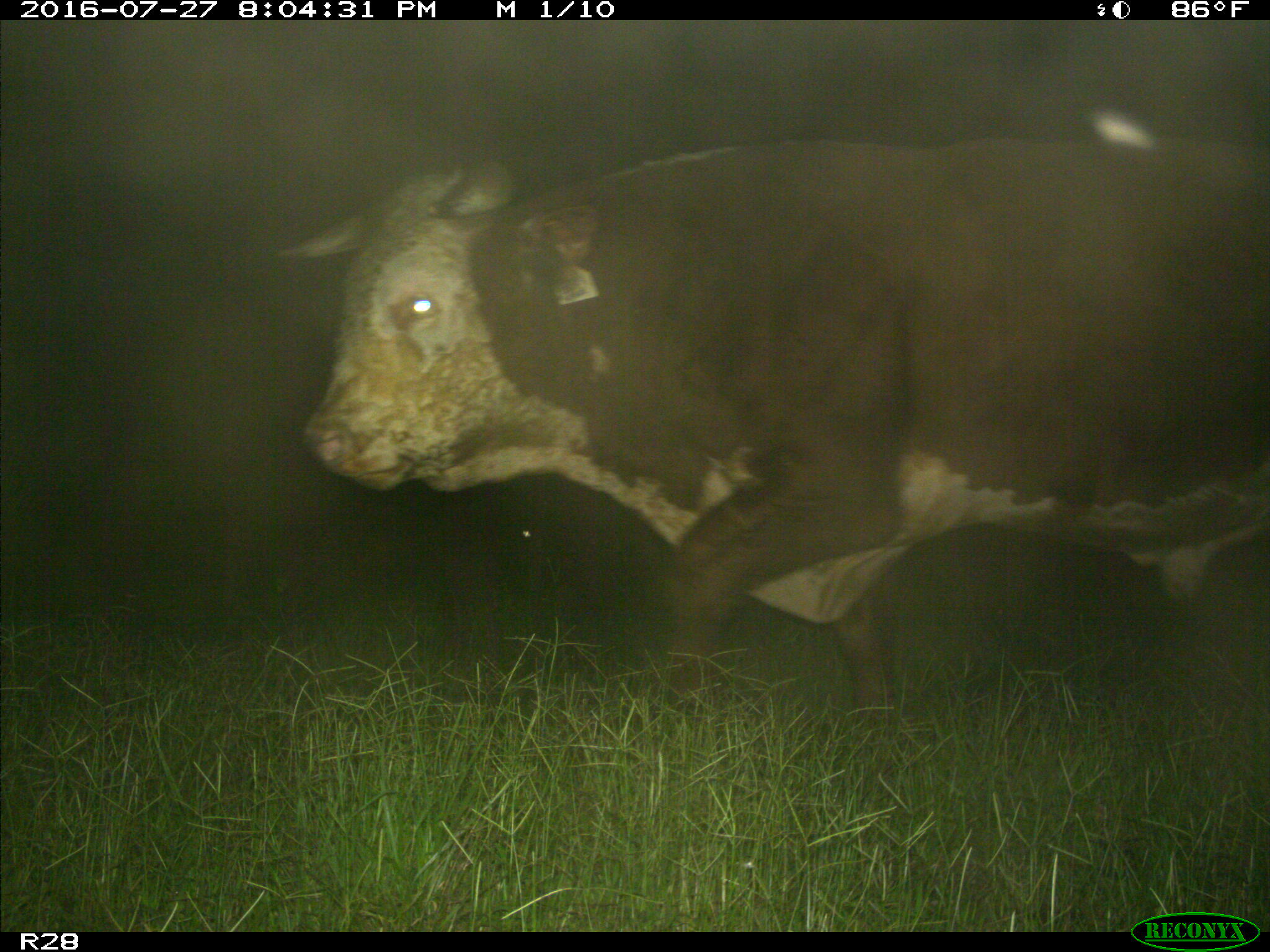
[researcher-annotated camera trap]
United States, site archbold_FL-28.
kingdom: Animalia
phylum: Chordata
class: Mammalia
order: Artiodactyla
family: Bovidae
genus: Bos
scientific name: Bos taurus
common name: domestic cow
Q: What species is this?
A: Bos taurus (domestic cow).